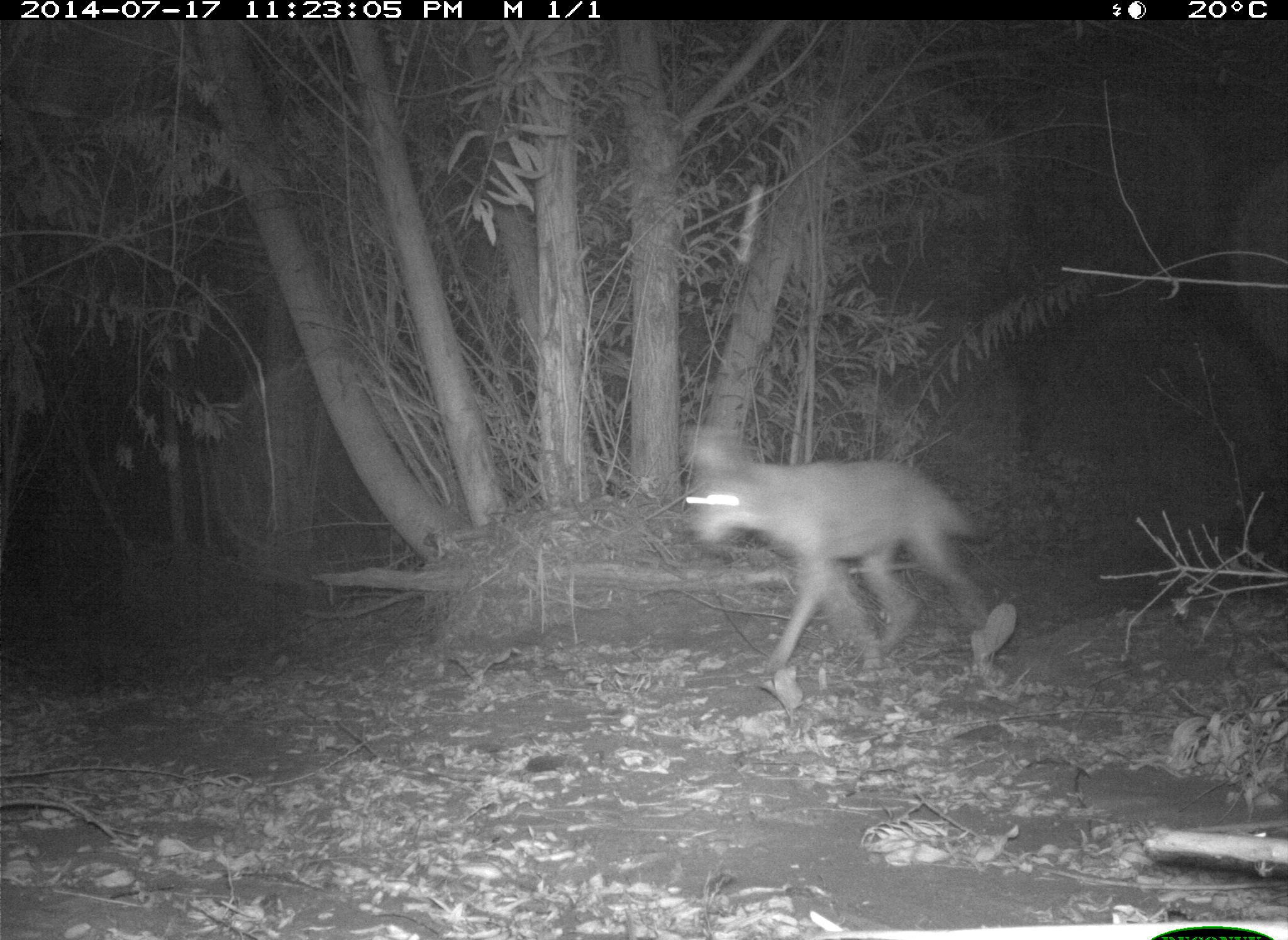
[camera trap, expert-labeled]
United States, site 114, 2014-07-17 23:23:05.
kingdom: Animalia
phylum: Chordata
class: Mammalia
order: Carnivora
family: Canidae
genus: Canis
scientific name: Canis latrans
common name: coyote